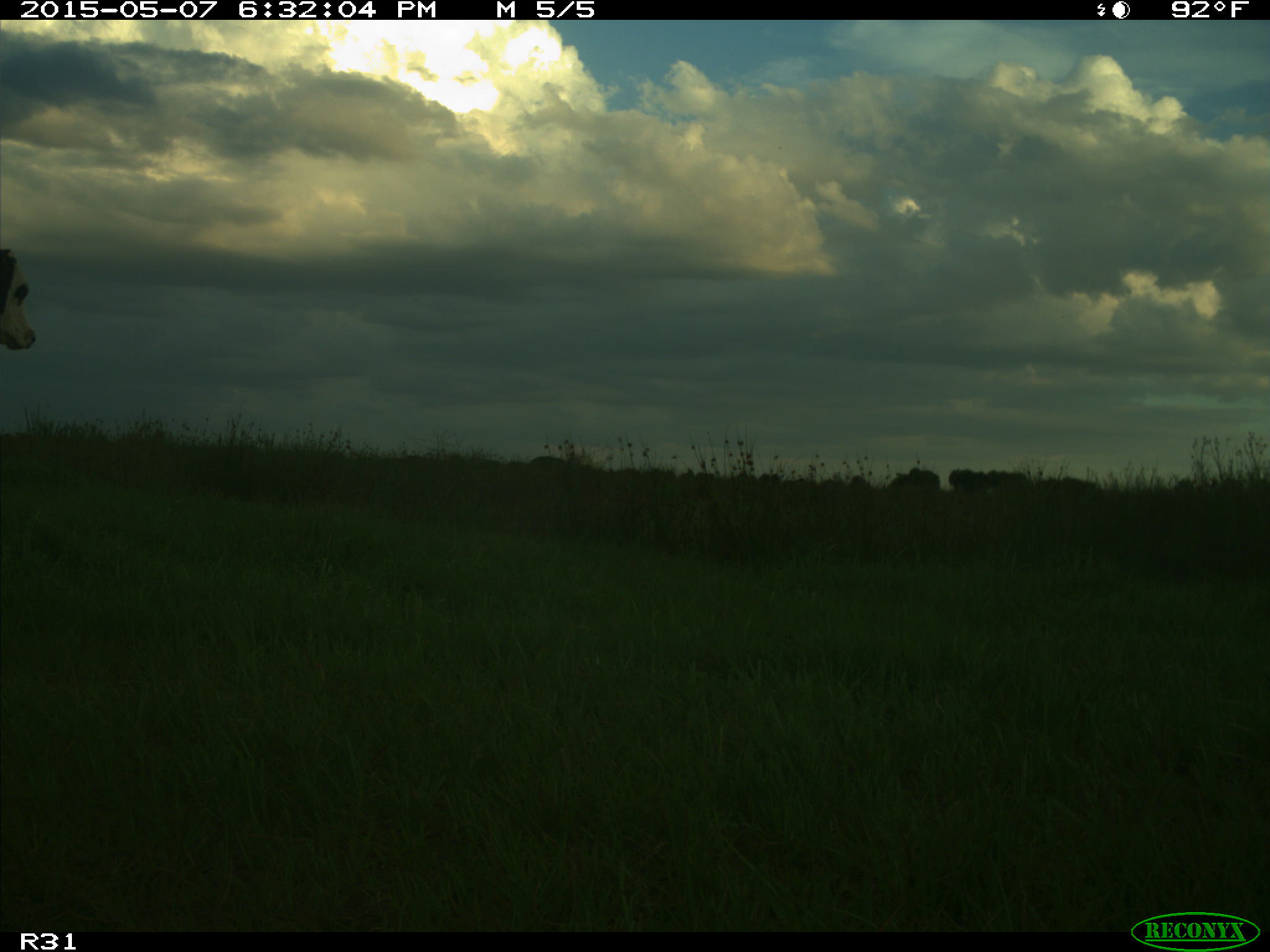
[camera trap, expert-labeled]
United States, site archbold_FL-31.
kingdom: Animalia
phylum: Chordata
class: Mammalia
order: Artiodactyla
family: Bovidae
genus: Bos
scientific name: Bos taurus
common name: domestic cow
Bos taurus (domestic cow).